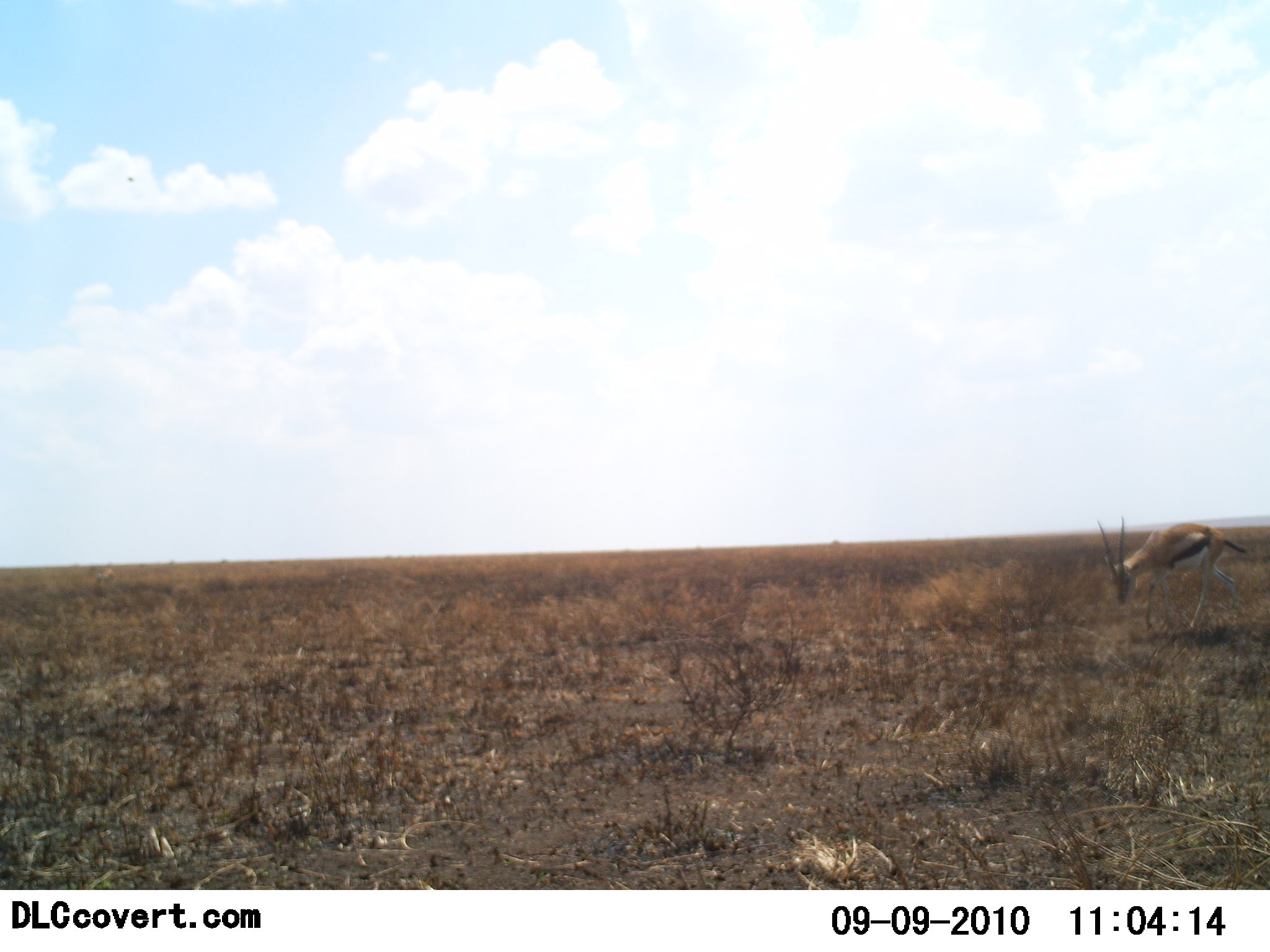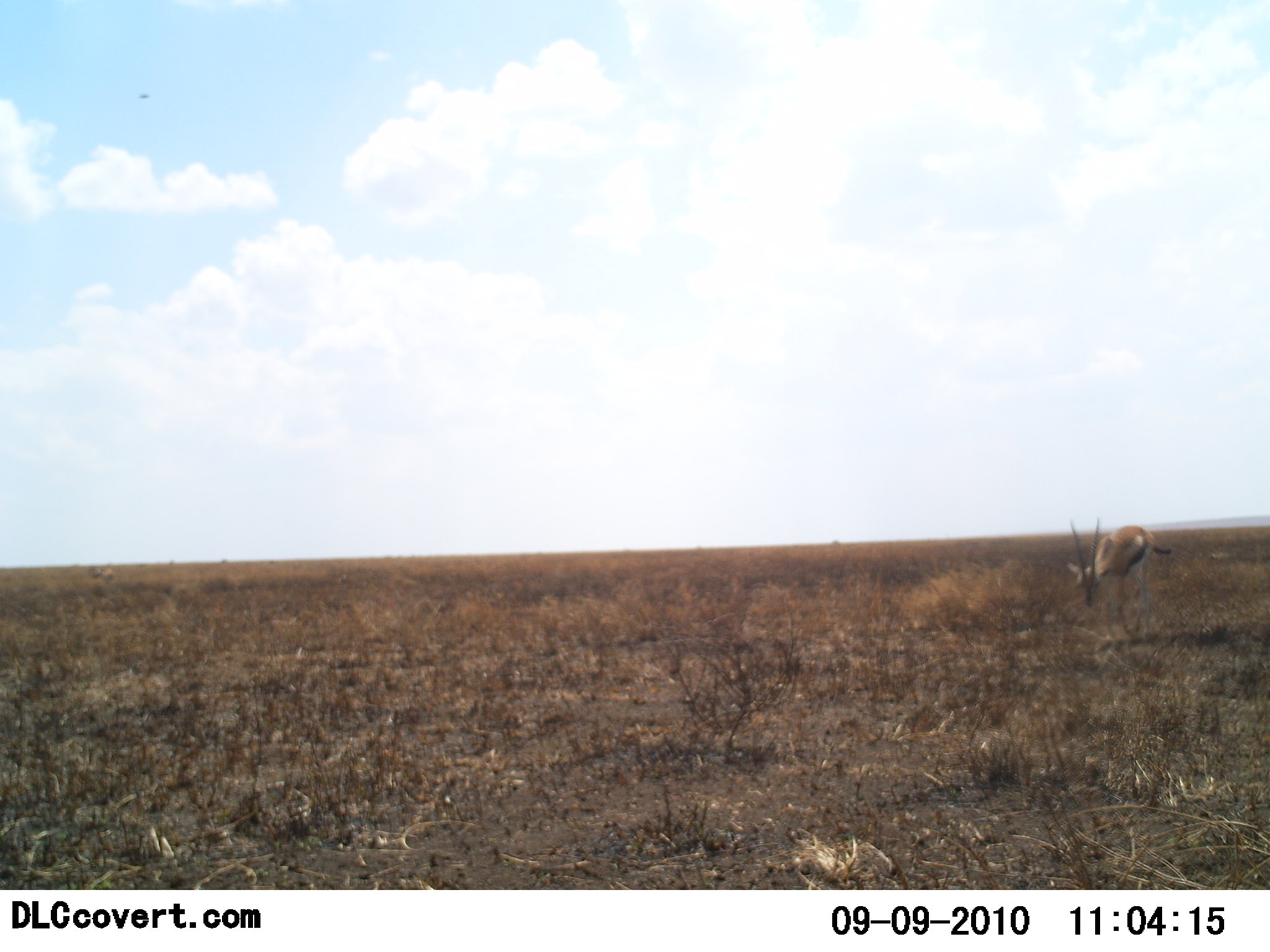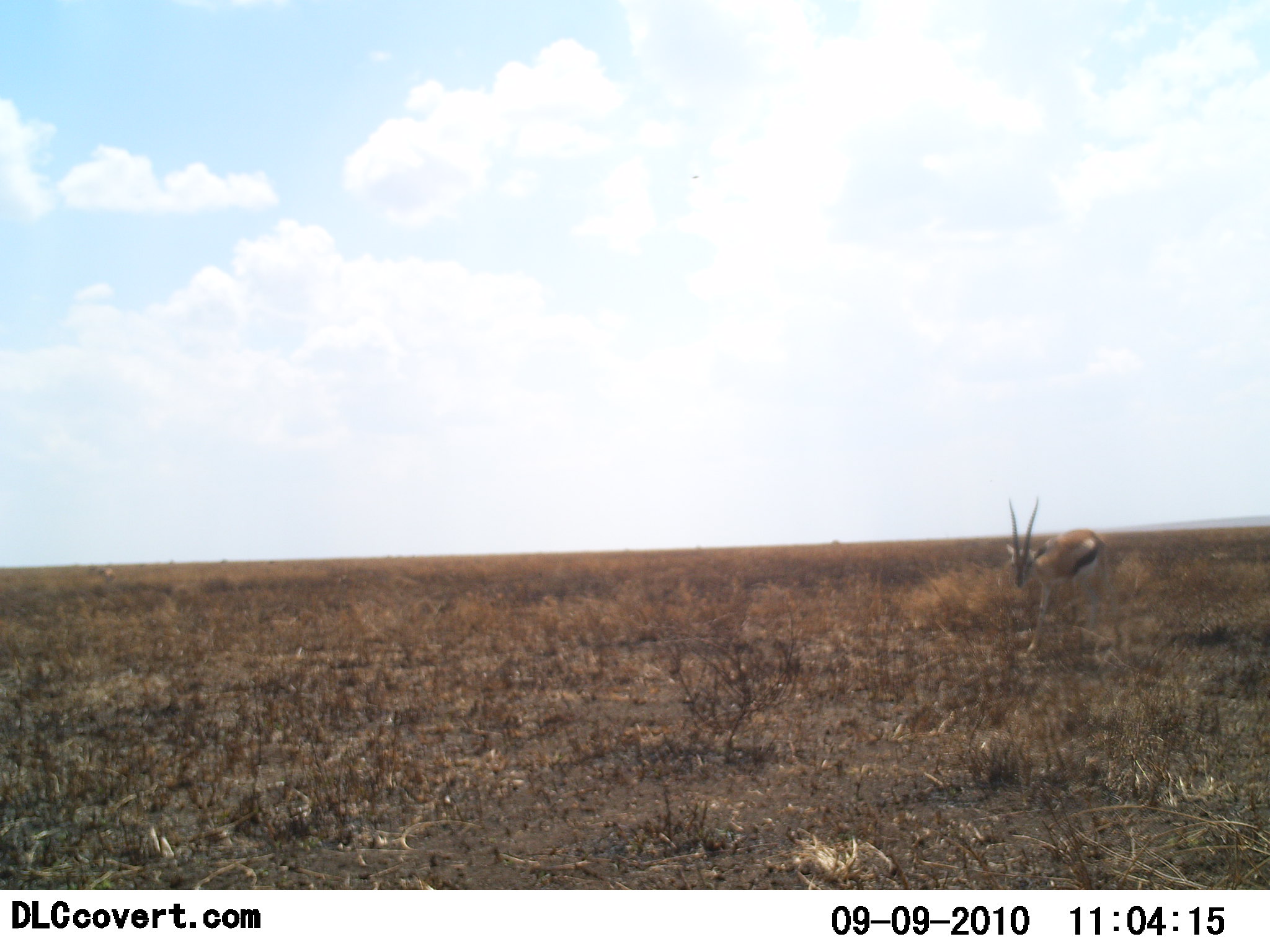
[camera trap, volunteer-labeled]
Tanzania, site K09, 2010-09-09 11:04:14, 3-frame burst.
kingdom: Animalia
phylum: Chordata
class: Mammalia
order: Artiodactyla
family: Bovidae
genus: Eudorcas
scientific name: Eudorcas thomsonii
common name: thomson's gazelle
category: gazellethomsons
Gazellethomsons (thomson's gazelle) (Eudorcas thomsonii), count 1. Behavior (volunteer vote fractions): standing 14%, resting 0%, moving 86%, interacting 0%. Young present (vote fraction): 0%. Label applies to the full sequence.